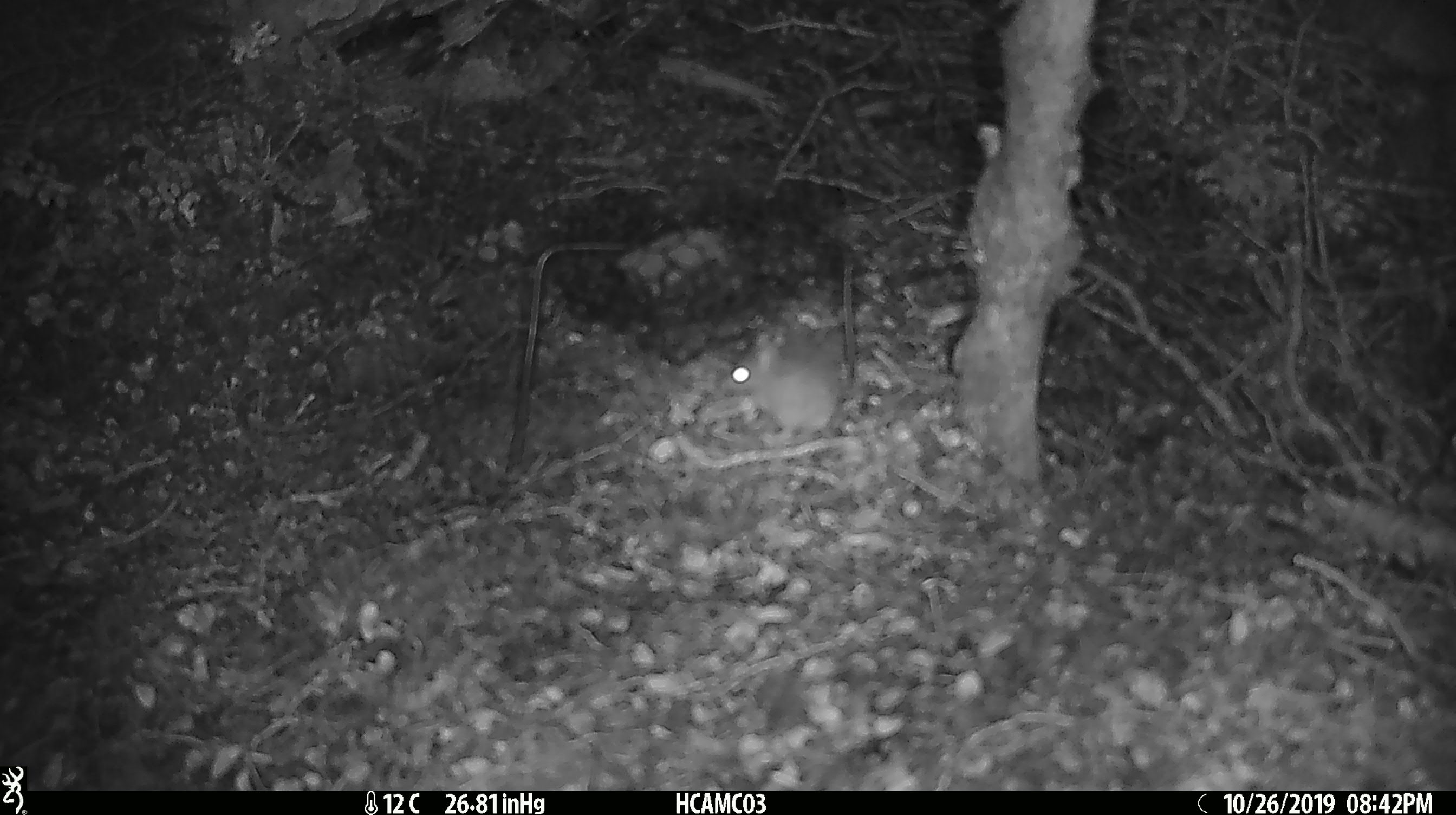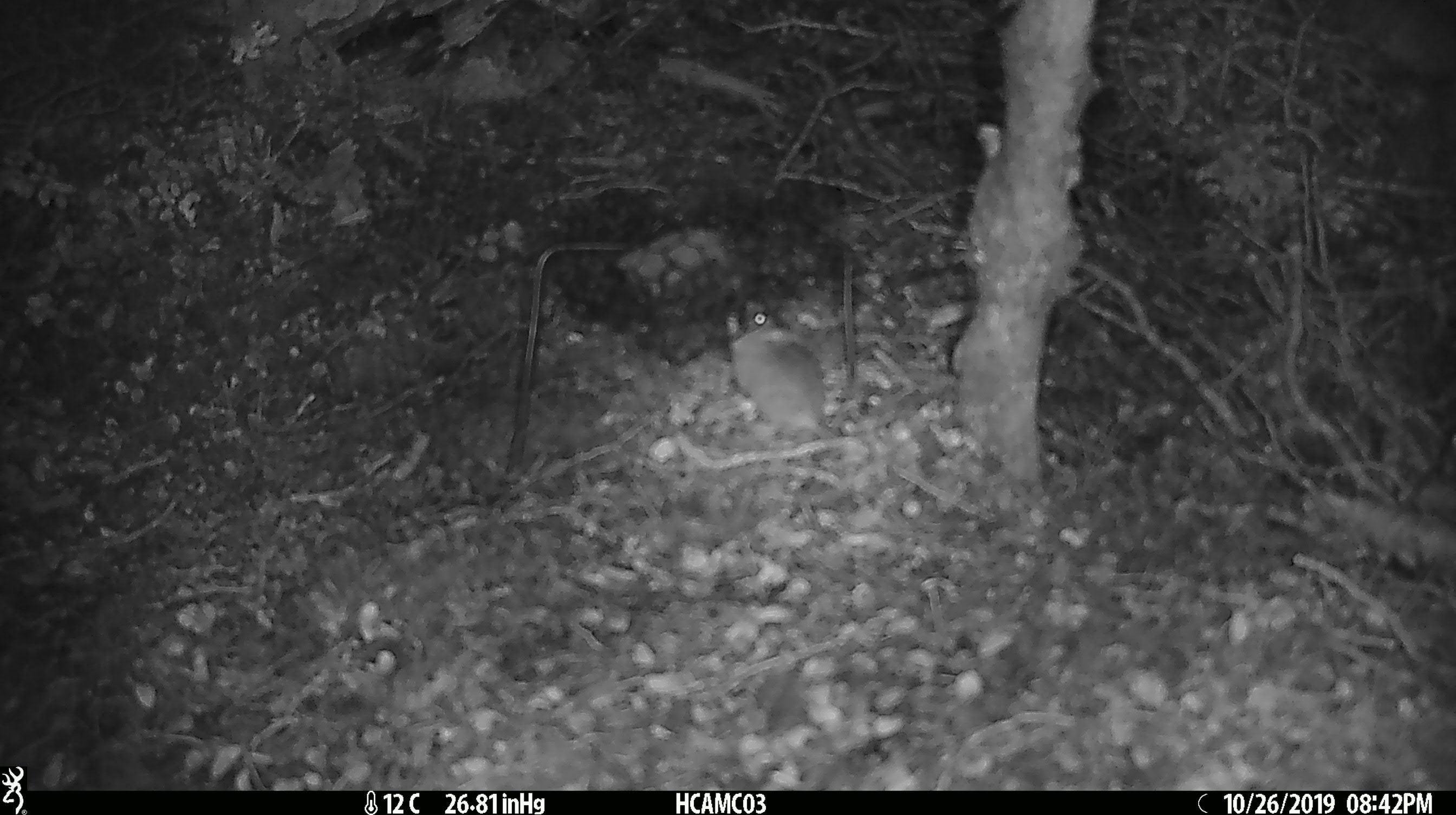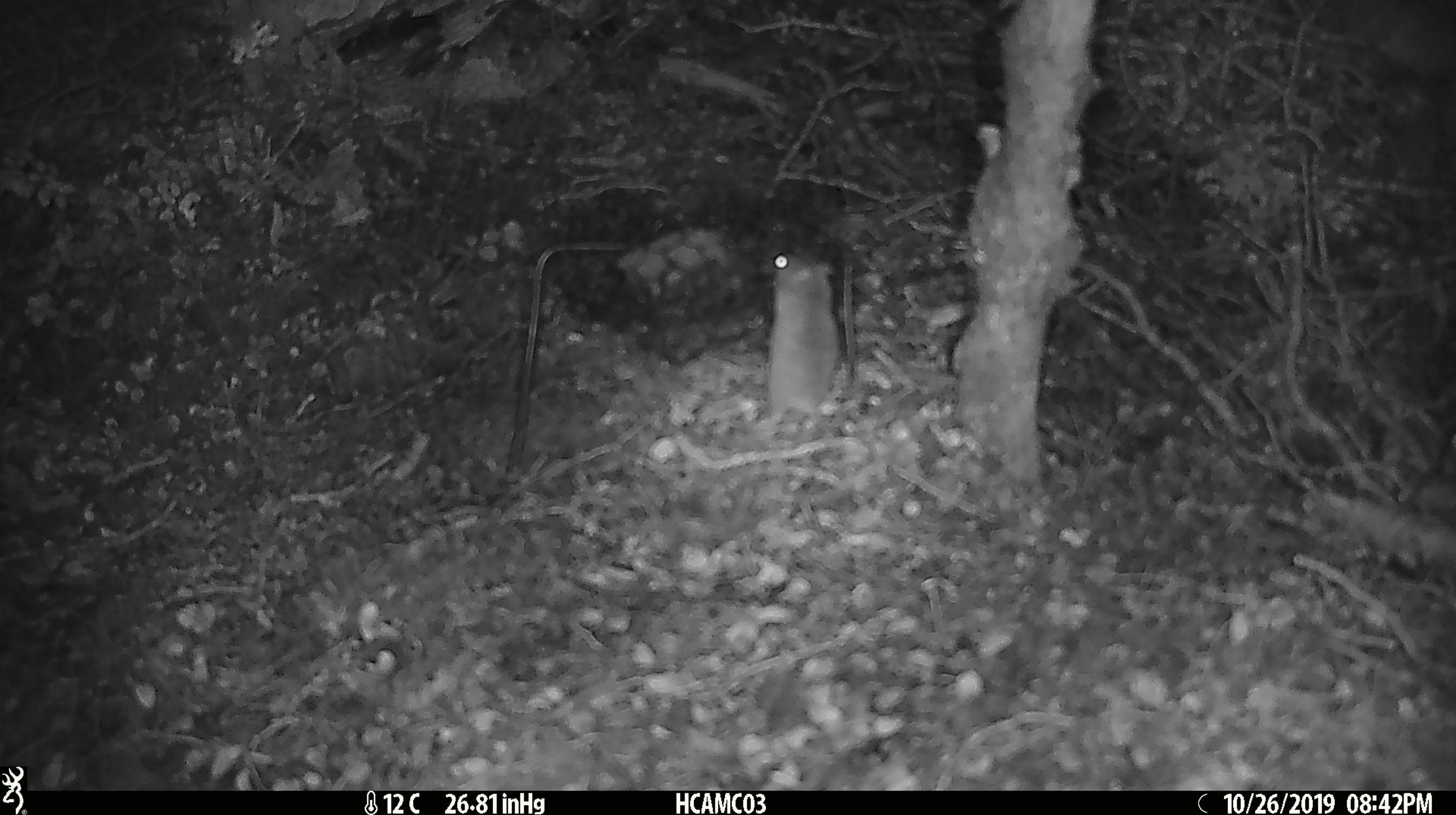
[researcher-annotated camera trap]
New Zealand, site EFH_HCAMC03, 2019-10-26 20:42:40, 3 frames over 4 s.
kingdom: Animalia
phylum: Chordata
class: Mammalia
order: Rodentia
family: Muridae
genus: Mus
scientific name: Mus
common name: mouse